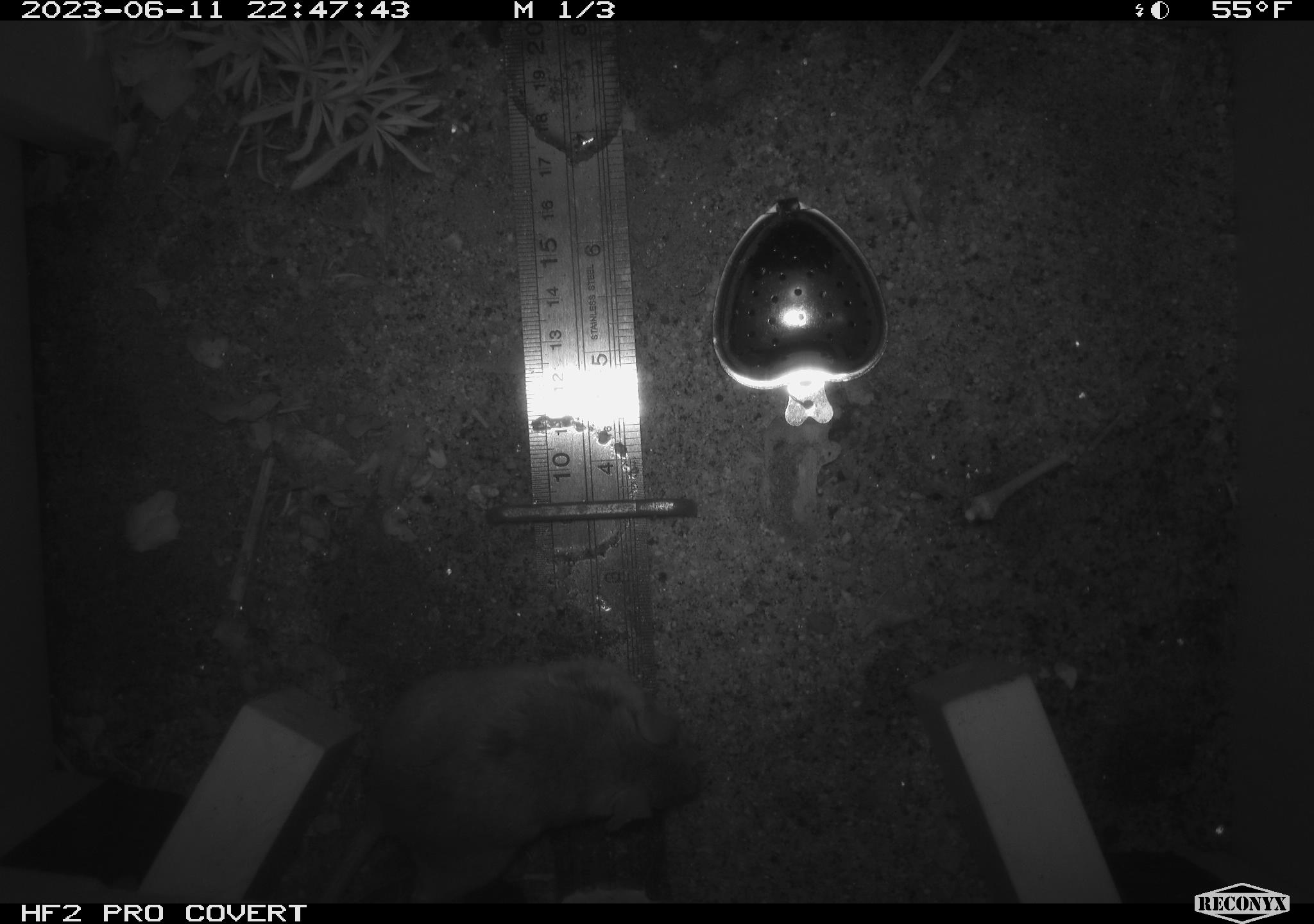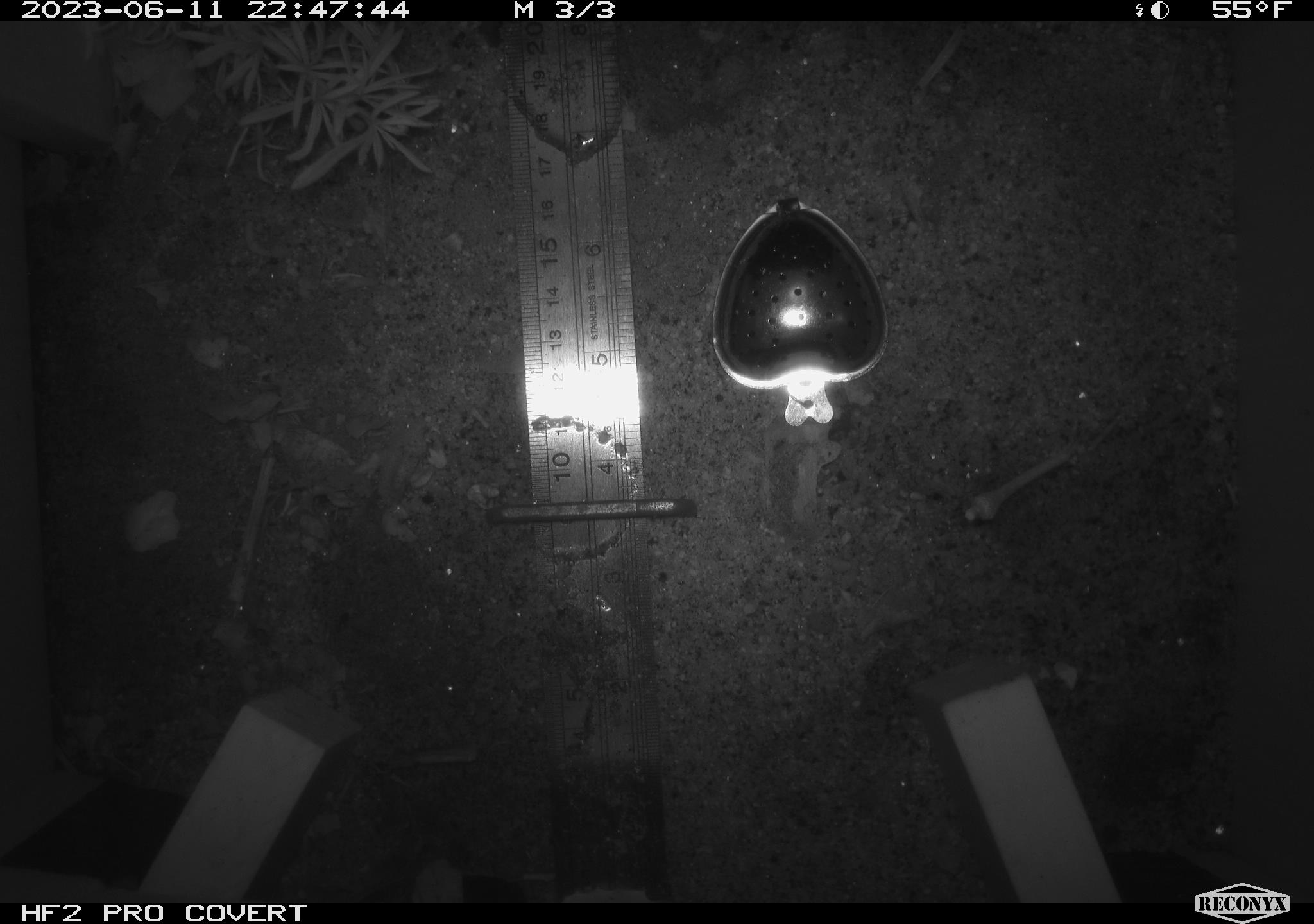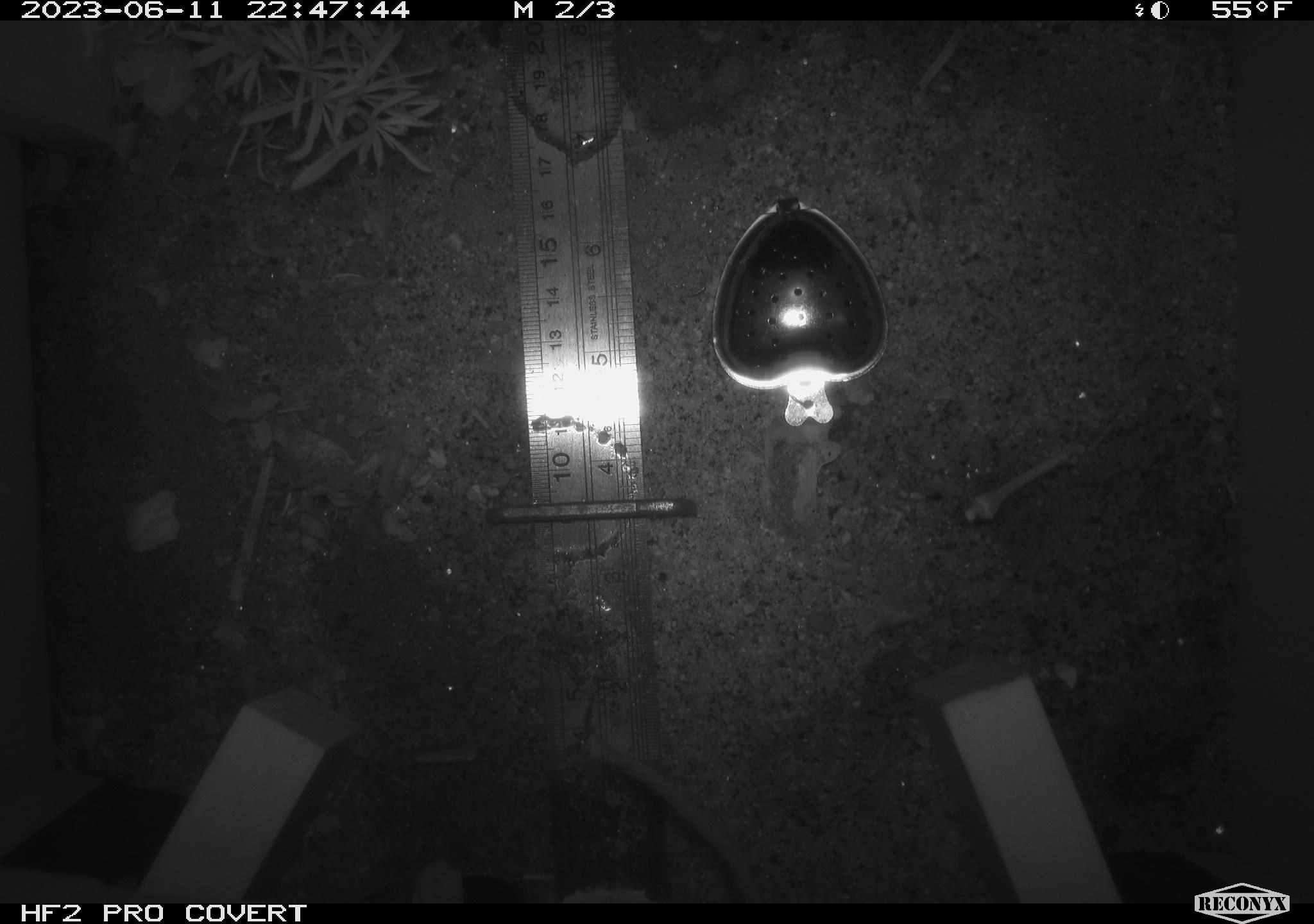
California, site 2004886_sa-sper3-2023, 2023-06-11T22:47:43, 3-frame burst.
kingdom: Animalia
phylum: Chordata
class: Mammalia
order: Rodentia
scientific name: Rodentia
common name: mouse species